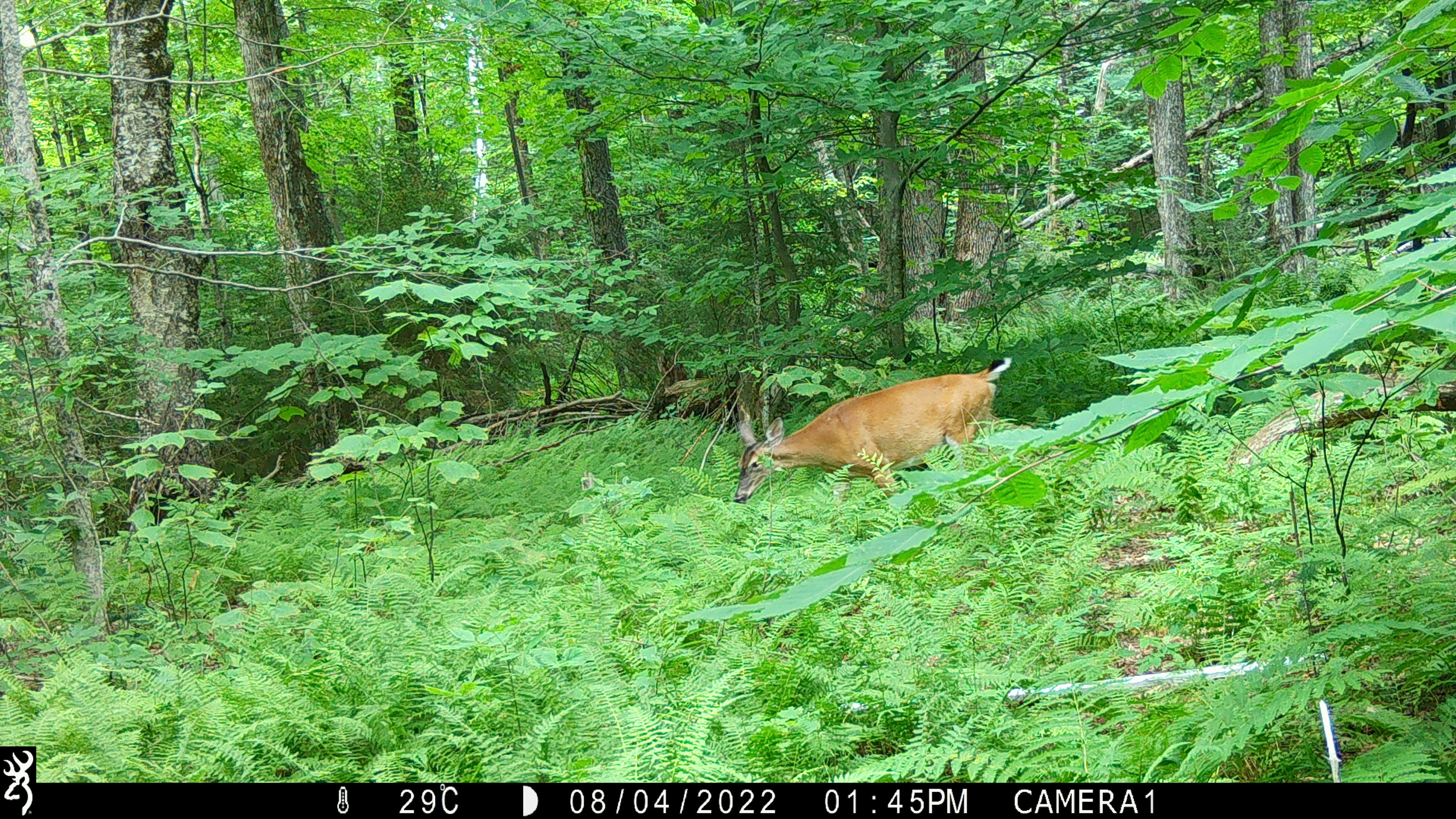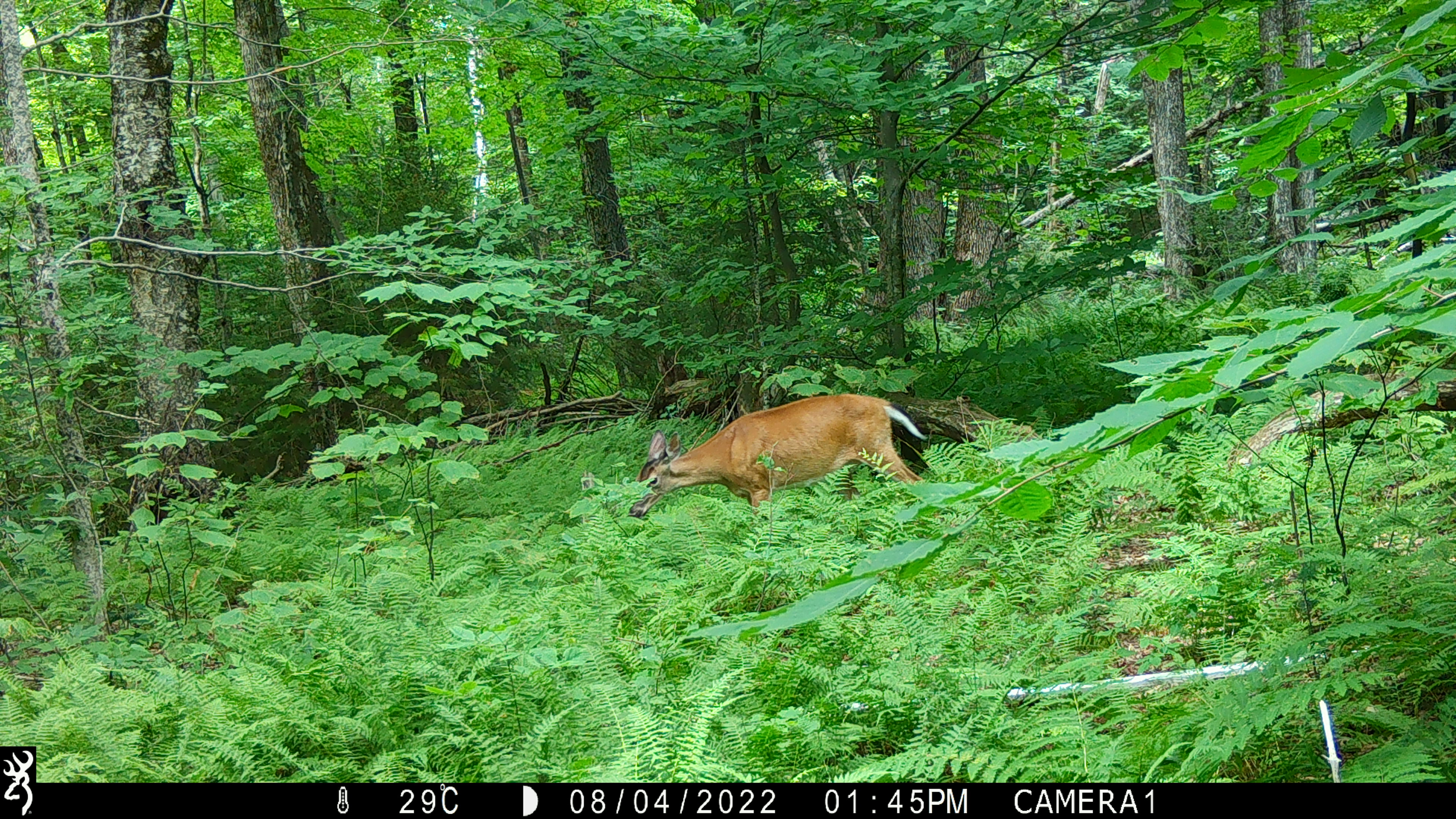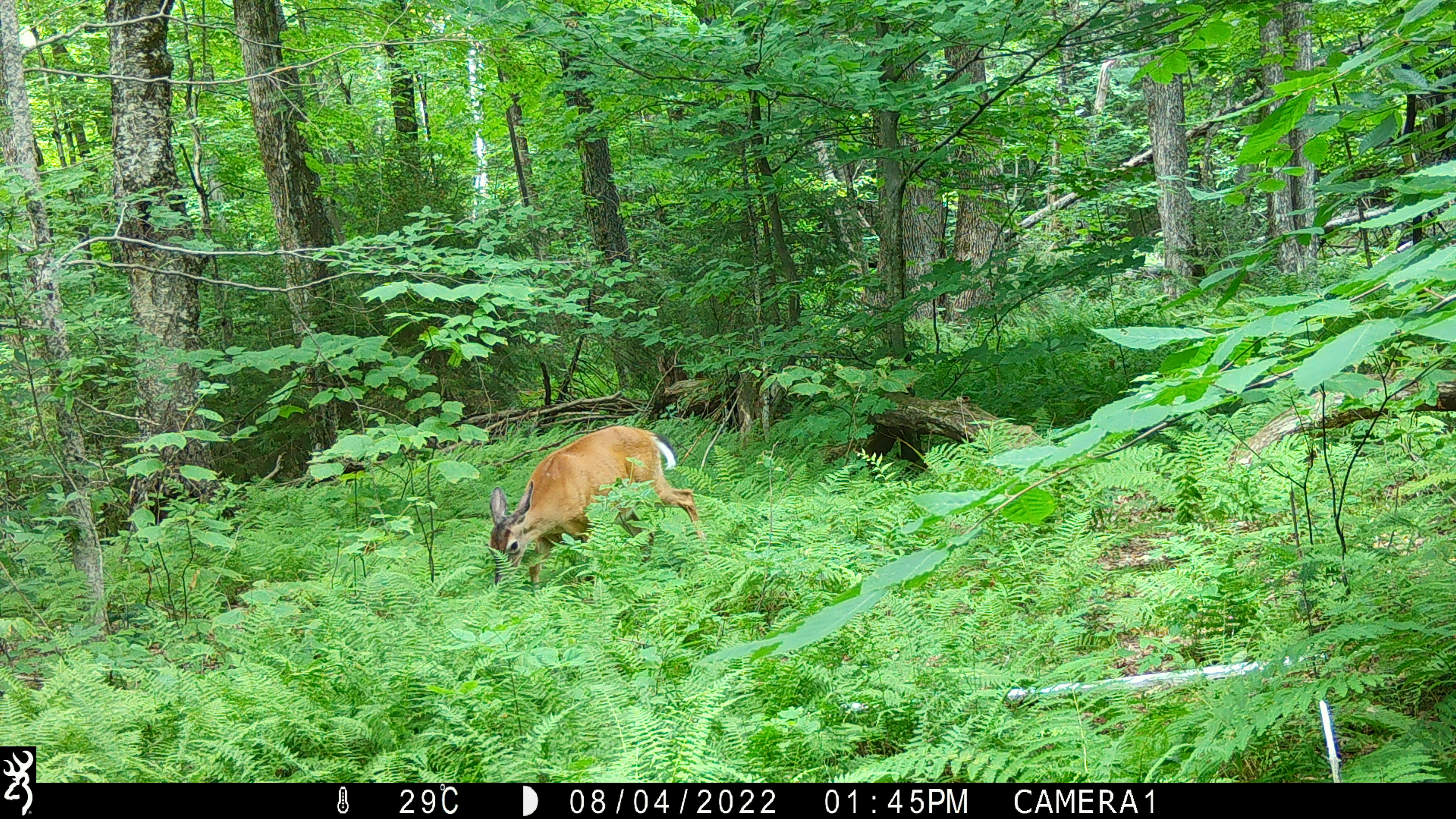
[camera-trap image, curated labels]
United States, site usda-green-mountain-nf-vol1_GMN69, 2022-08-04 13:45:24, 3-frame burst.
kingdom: Animalia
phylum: Chordata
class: Mammalia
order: Artiodactyla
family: Cervidae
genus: Odocoileus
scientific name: Odocoileus virginianus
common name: white-tailed deer